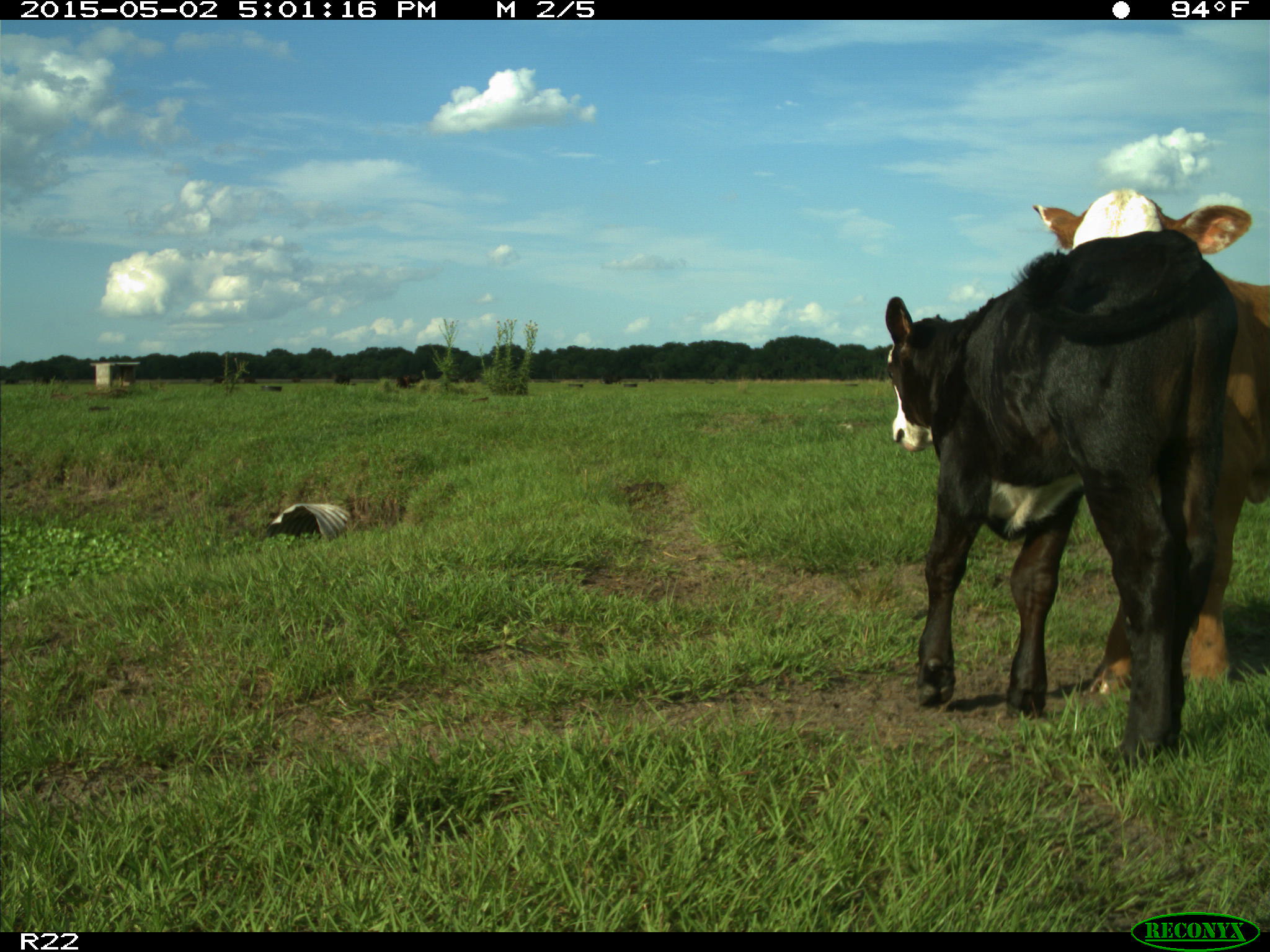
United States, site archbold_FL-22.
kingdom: Animalia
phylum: Chordata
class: Mammalia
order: Artiodactyla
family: Bovidae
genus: Bos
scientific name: Bos taurus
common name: domestic cow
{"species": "Bos taurus (domestic cow)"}